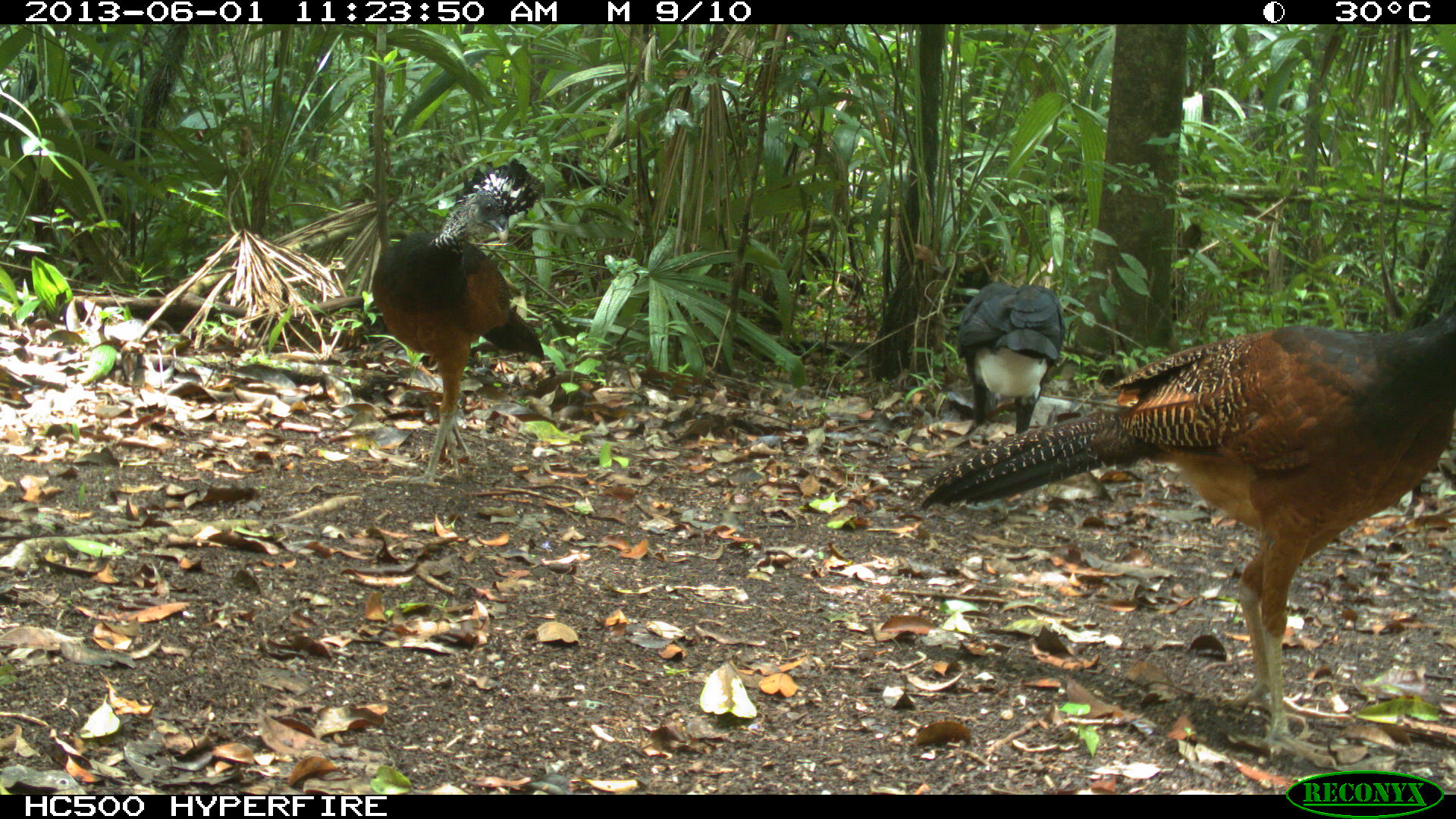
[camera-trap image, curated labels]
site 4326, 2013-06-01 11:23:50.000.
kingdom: Animalia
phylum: Chordata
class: Aves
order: Galliformes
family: Cracidae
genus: Crax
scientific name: Crax rubra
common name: great curassow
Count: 4.